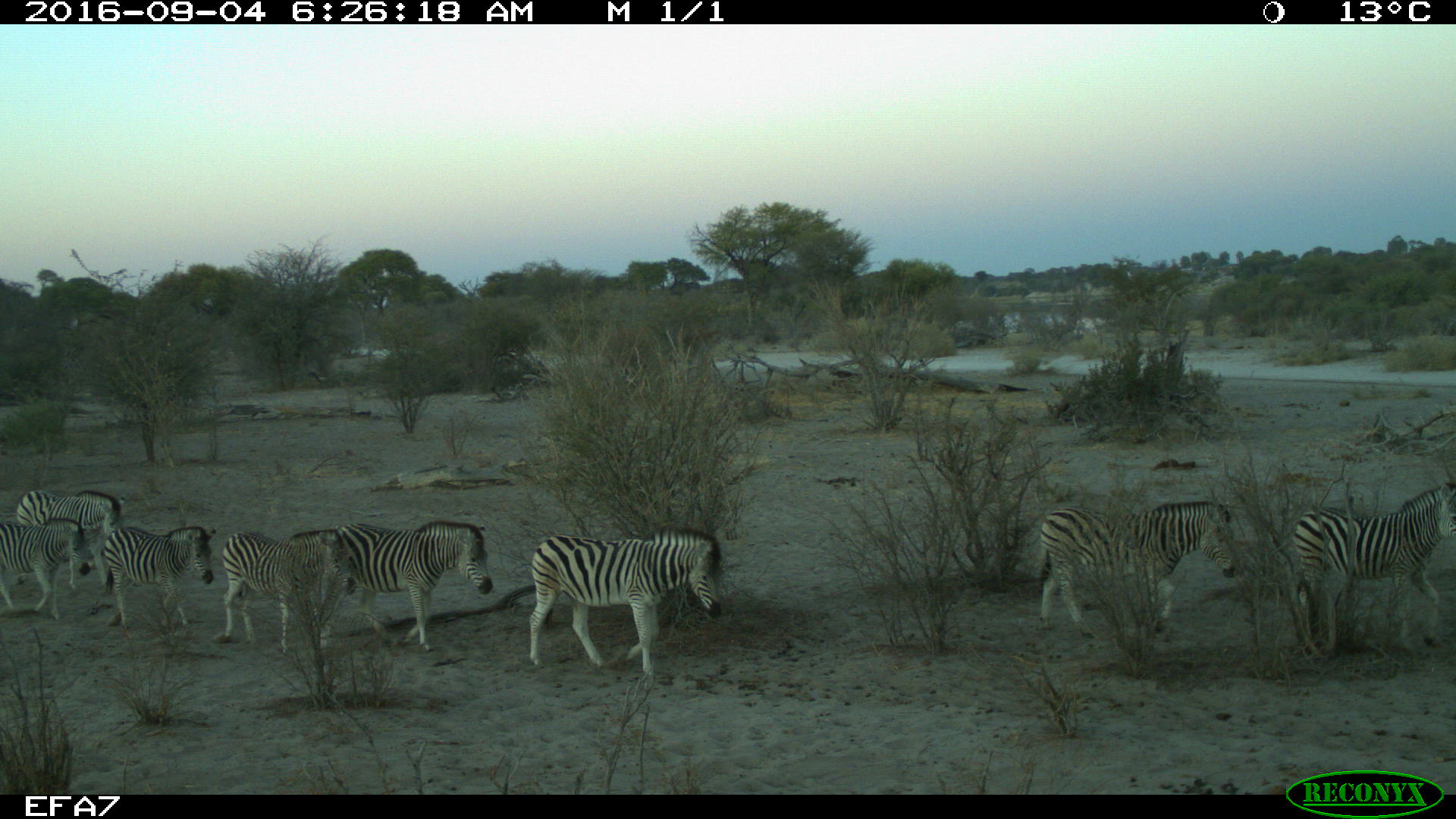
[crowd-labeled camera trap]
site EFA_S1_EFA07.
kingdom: Animalia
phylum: Chordata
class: Mammalia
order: Perissodactyla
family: Equidae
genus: Equus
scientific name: Equus quagga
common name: plains zebra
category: zebraplains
Zebraplains (plains zebra) (Equus quagga), count 3. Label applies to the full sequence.